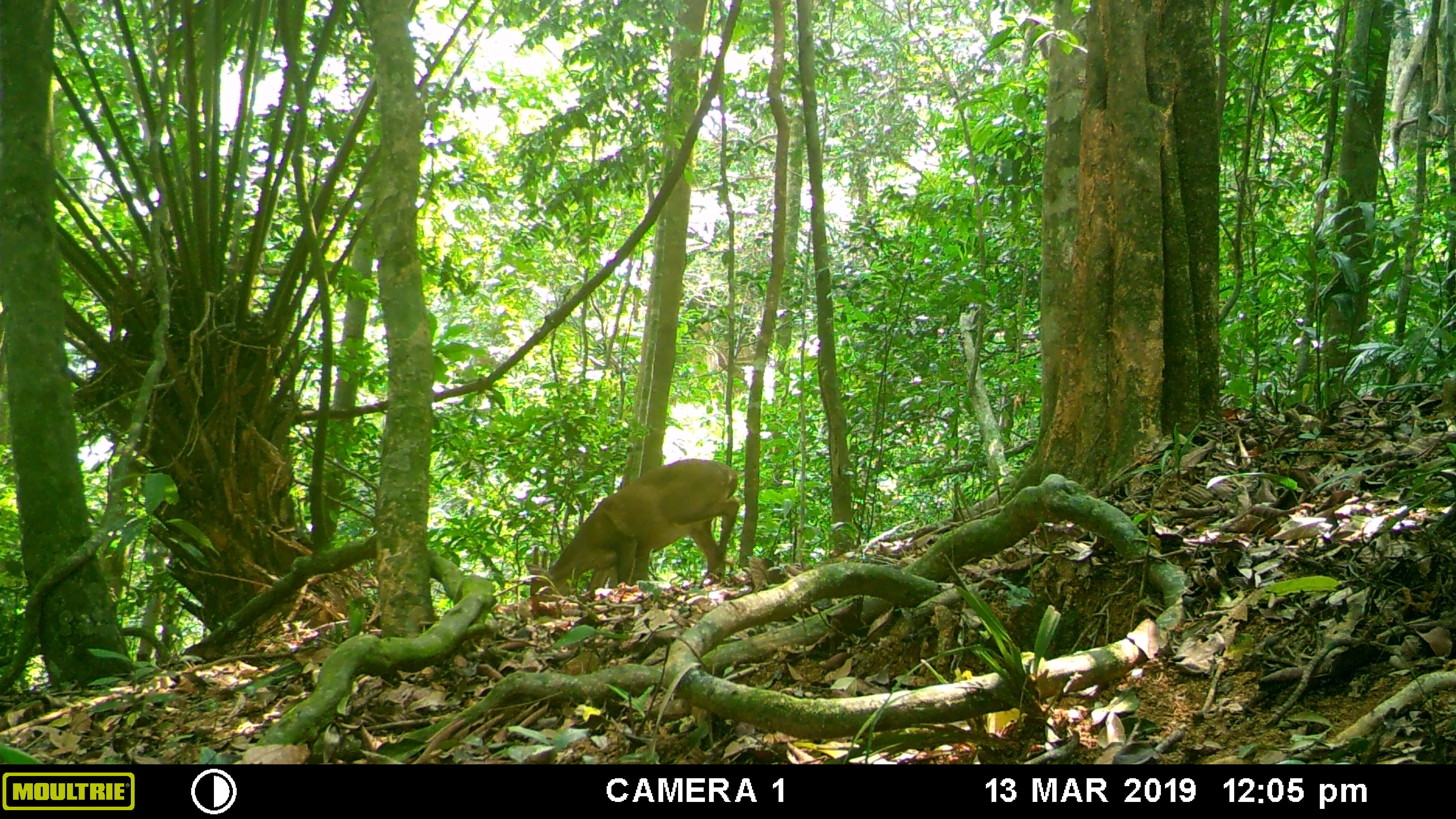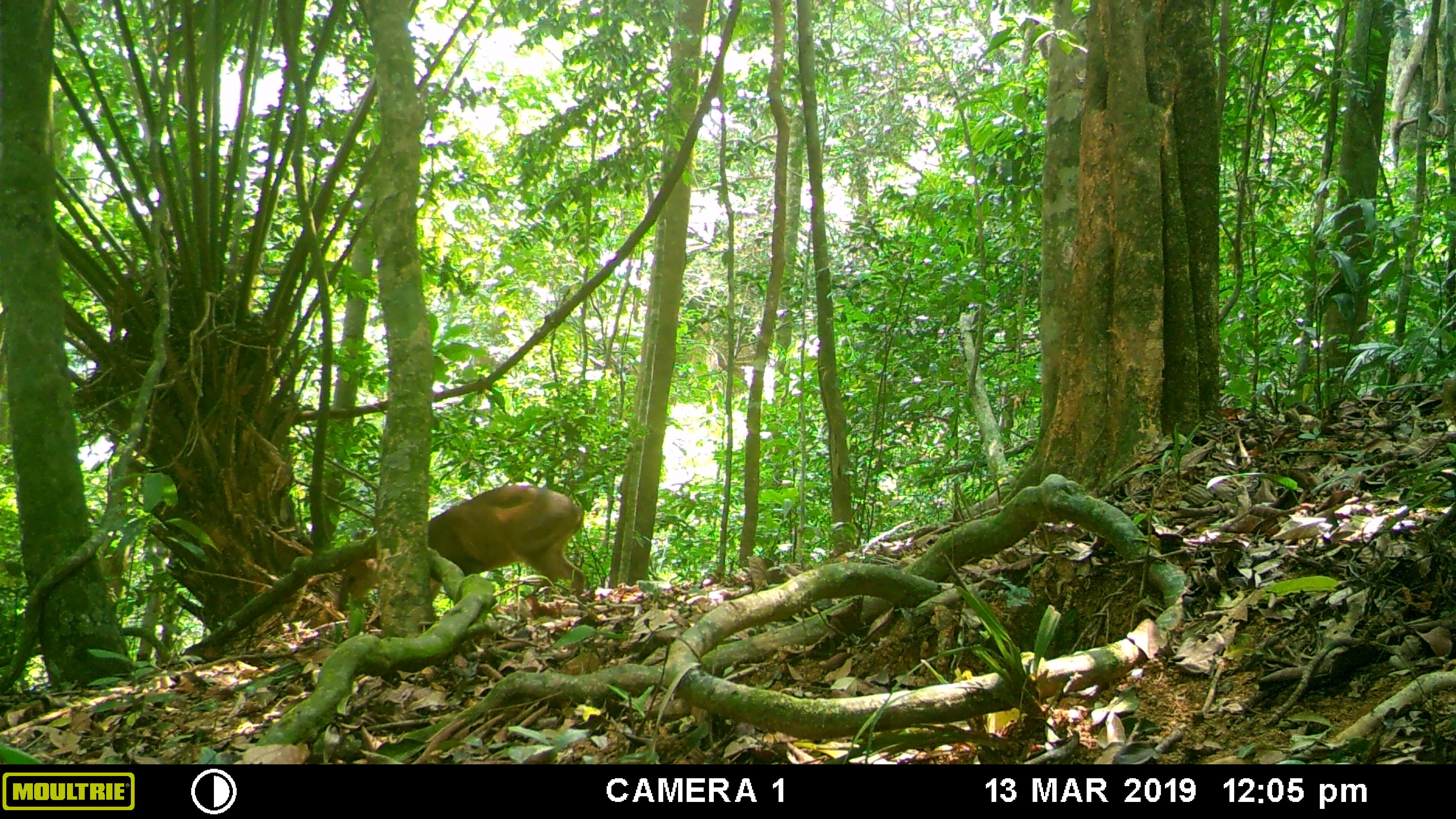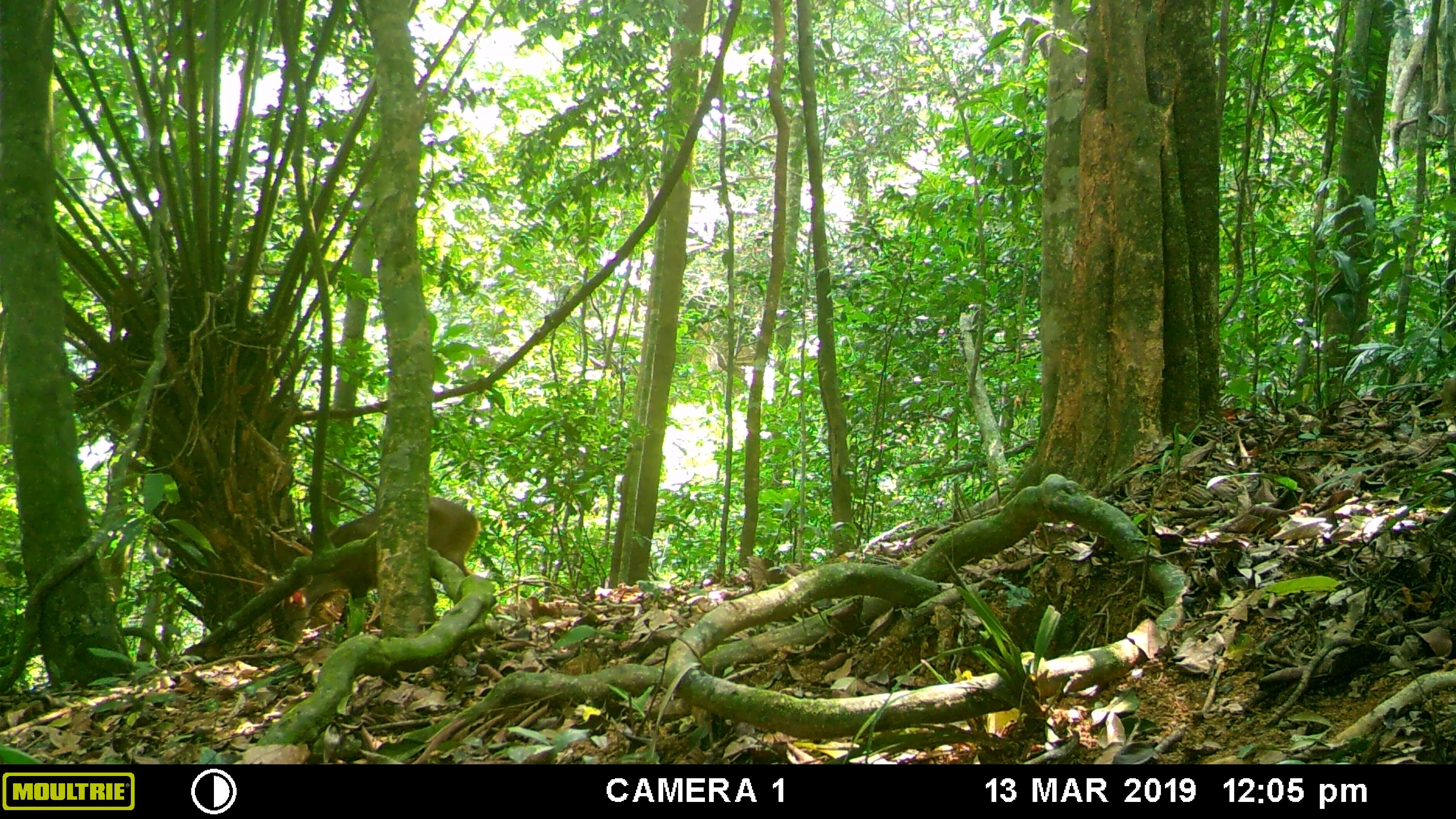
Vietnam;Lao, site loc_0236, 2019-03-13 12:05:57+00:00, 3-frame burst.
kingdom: Animalia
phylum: Chordata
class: Mammalia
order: Artiodactyla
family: Cervidae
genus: Muntiacus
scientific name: Muntiacus vuquangensis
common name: large-antlered muntjac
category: large antlered muntjac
Large antlered muntjac (large-antlered muntjac) (Muntiacus vuquangensis). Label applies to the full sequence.